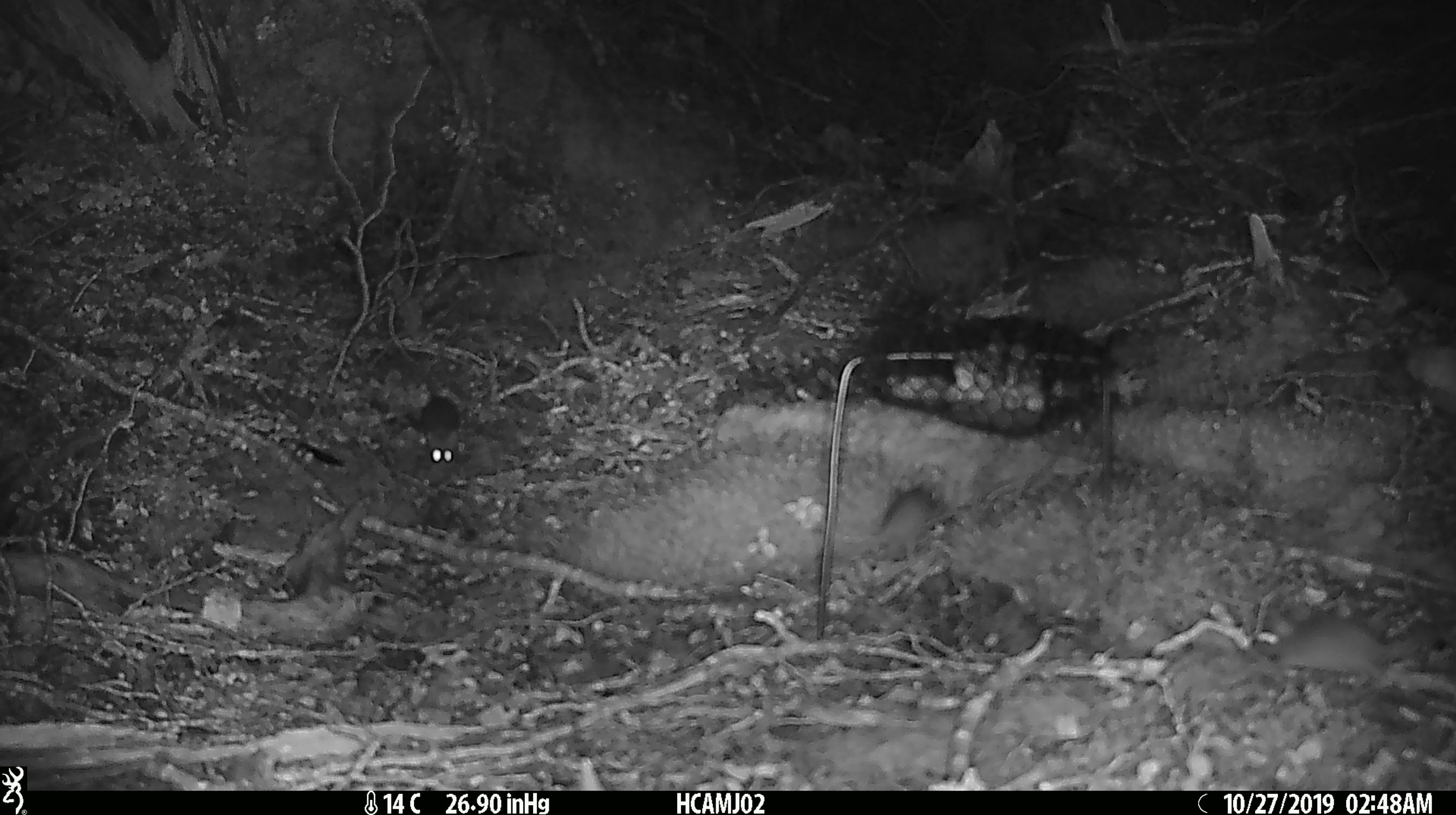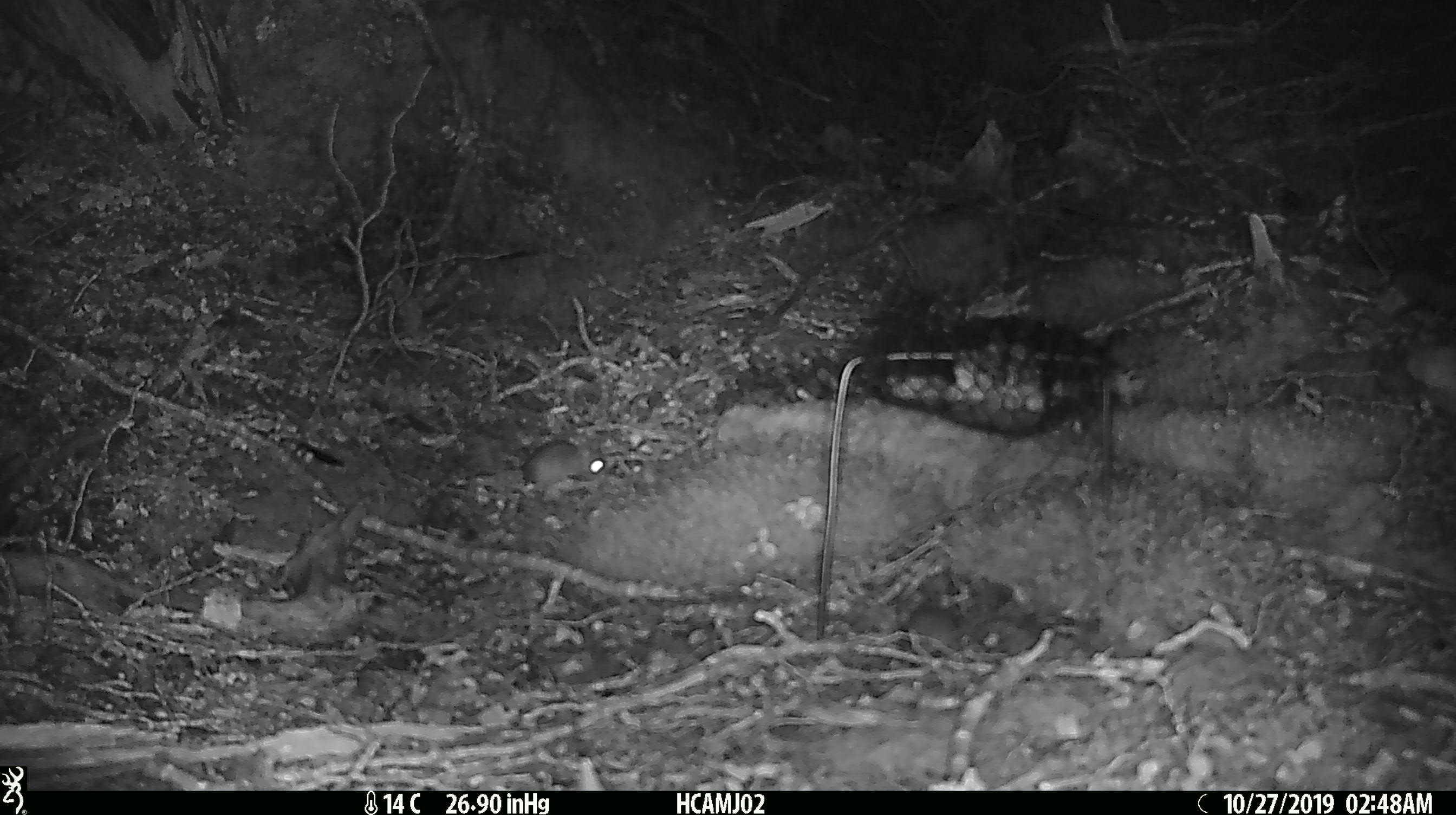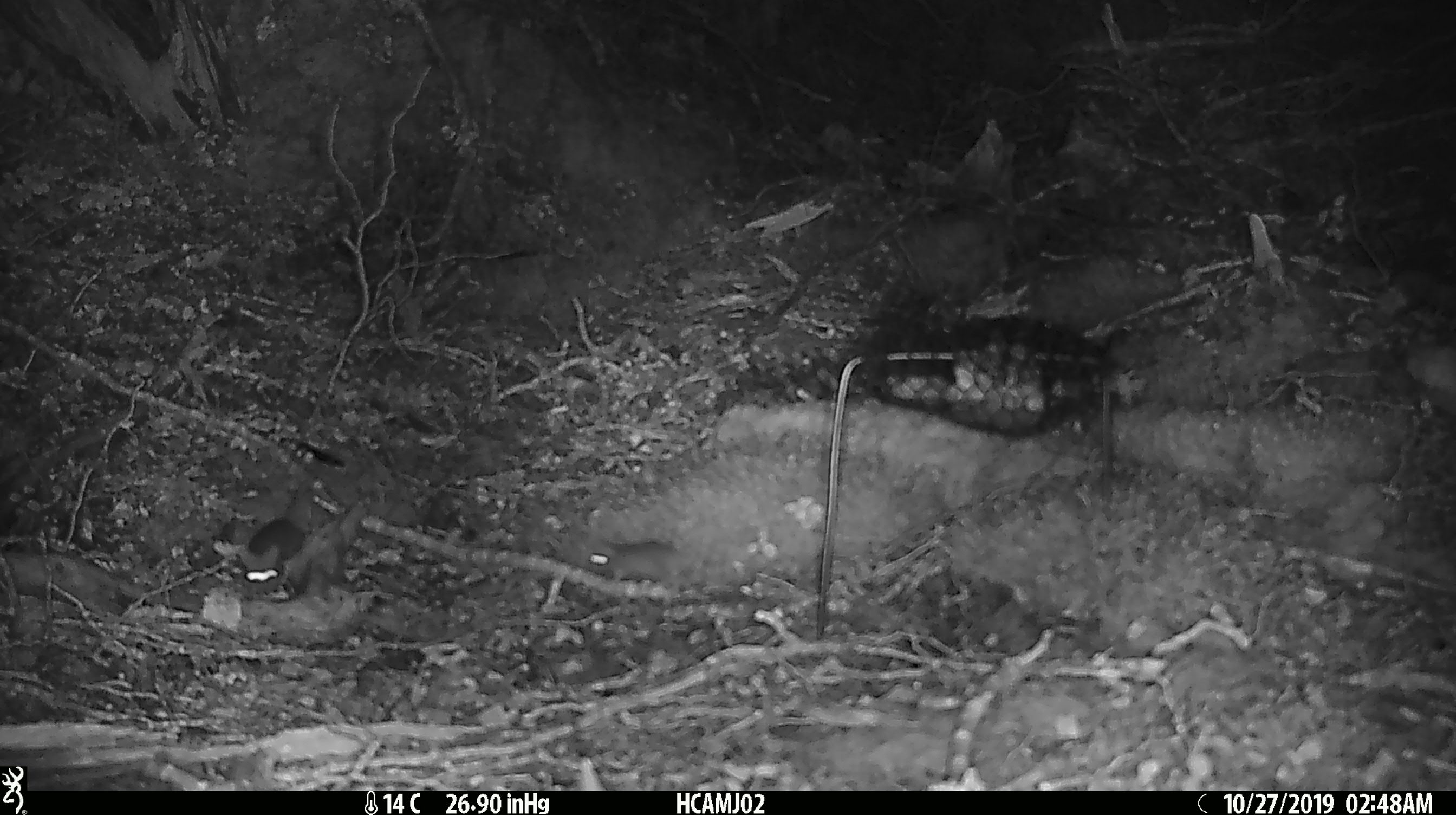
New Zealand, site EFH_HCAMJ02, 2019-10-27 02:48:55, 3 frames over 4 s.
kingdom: Animalia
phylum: Chordata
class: Mammalia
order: Rodentia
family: Muridae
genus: Mus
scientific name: Mus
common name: mouse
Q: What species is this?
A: Mouse (Mus).